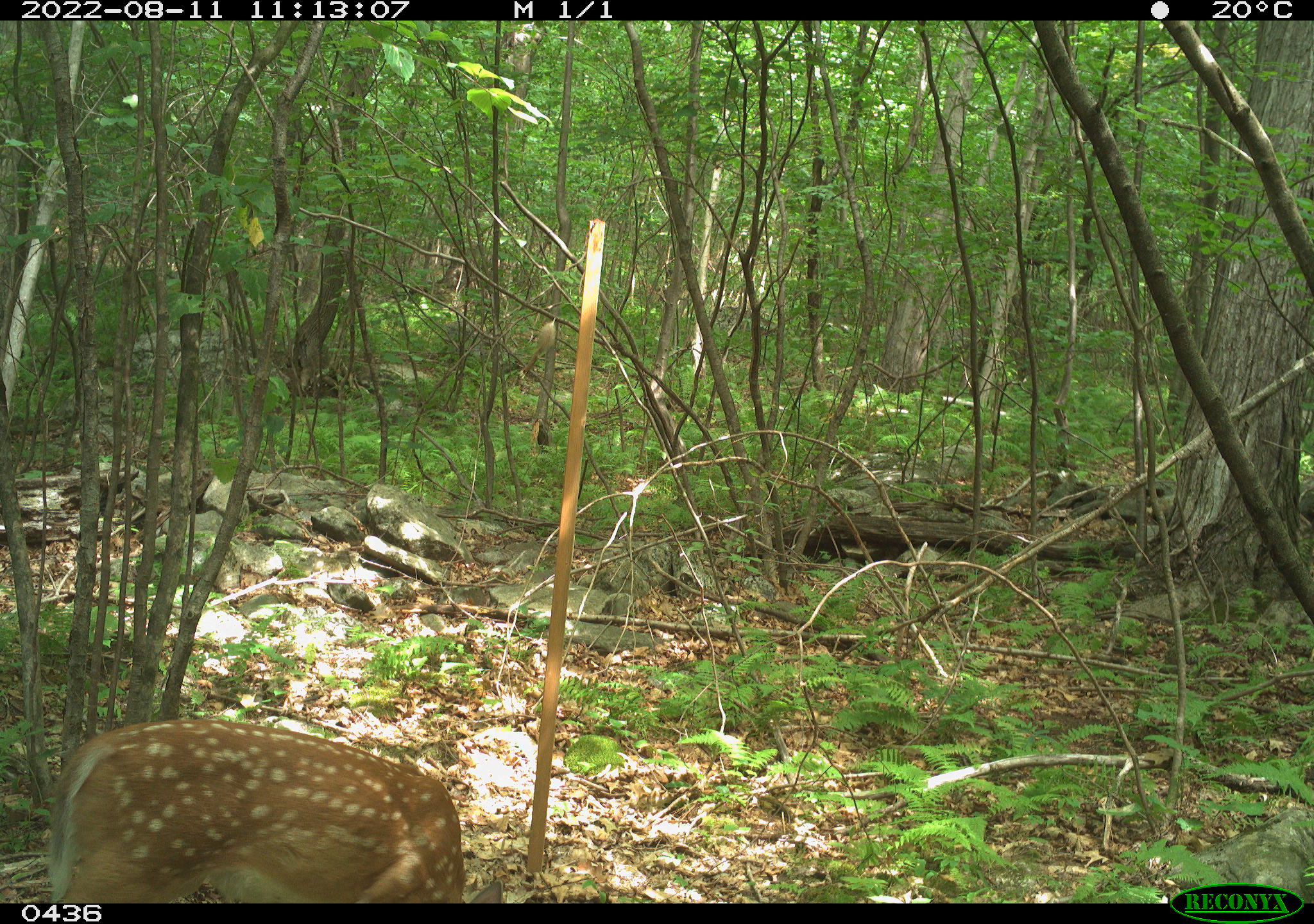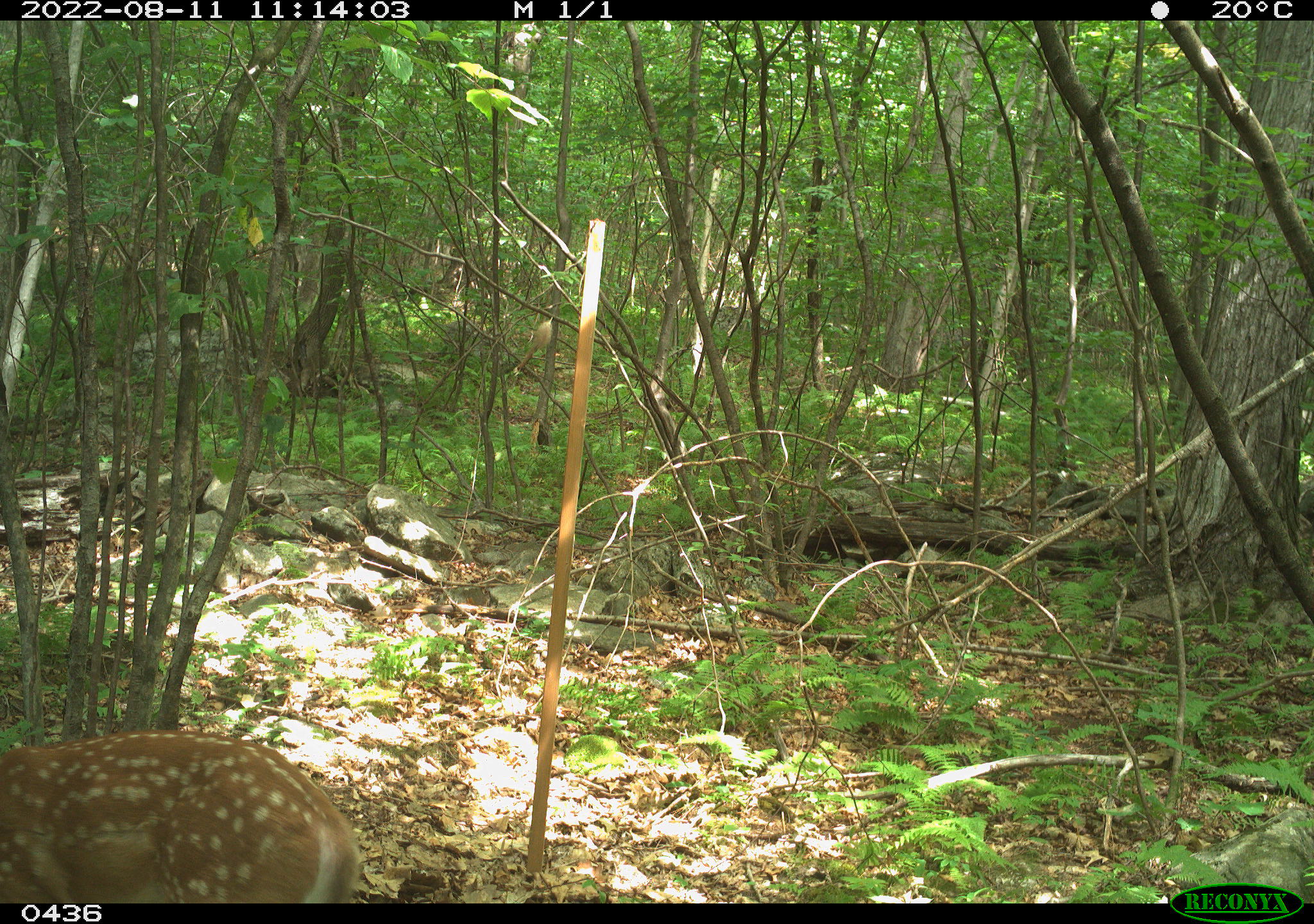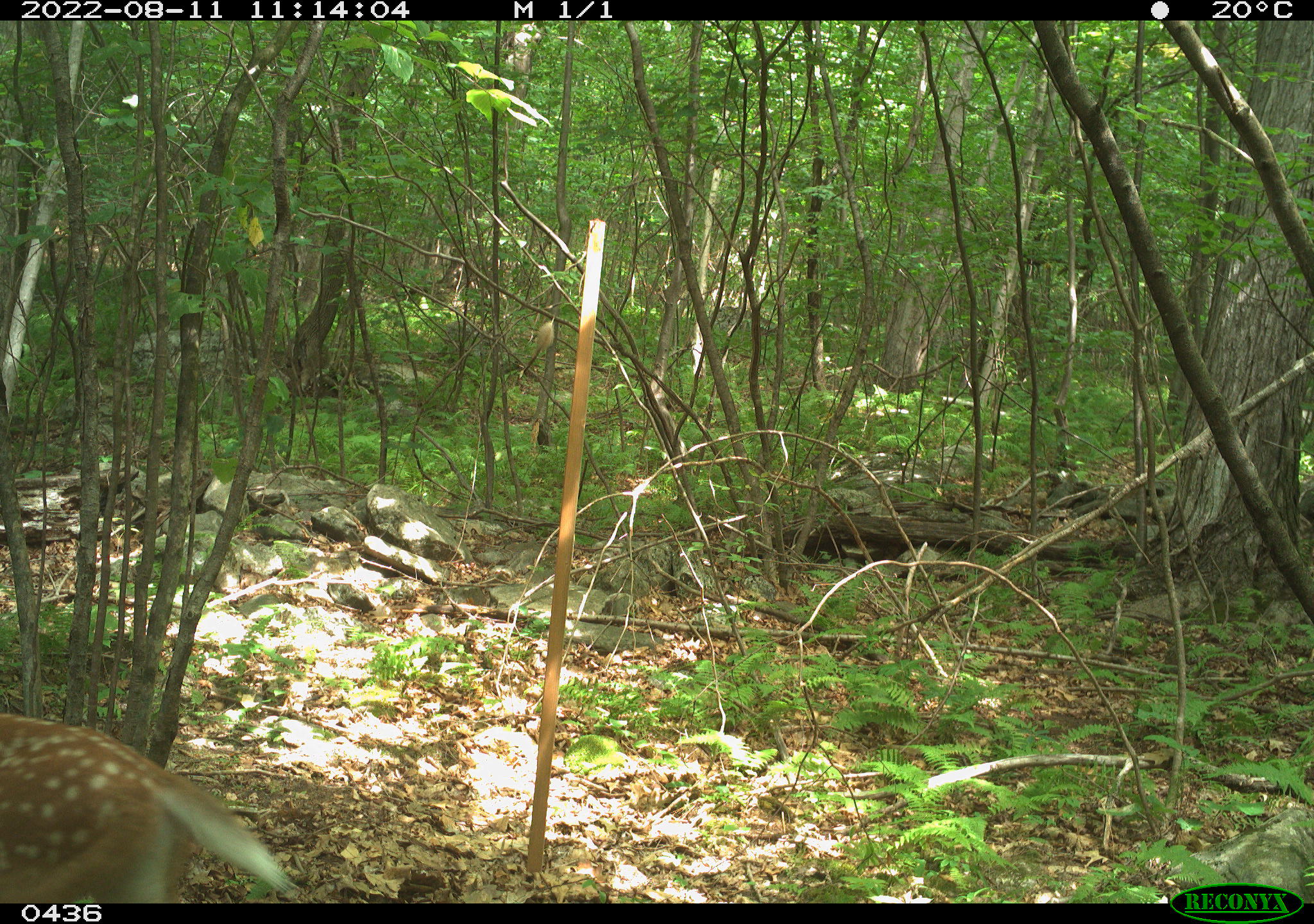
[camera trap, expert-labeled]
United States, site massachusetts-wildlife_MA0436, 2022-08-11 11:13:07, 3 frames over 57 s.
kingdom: Animalia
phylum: Chordata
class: Mammalia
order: Artiodactyla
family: Cervidae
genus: Odocoileus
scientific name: Odocoileus virginianus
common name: white-tailed deer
White-tailed deer (Odocoileus virginianus).